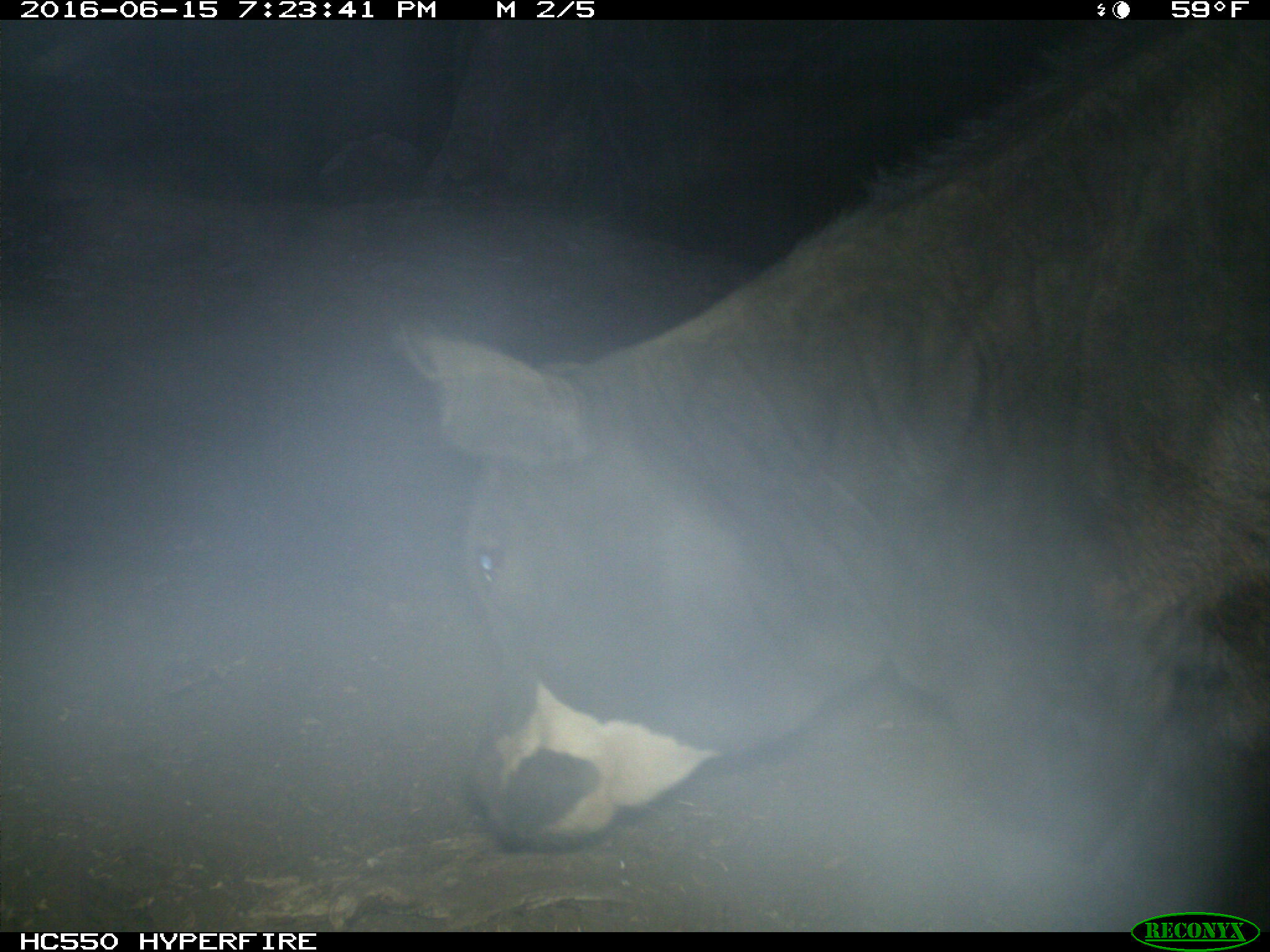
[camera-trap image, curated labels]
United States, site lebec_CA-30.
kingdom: Animalia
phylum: Chordata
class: Mammalia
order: Artiodactyla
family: Bovidae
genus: Bos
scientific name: Bos taurus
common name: domestic cow